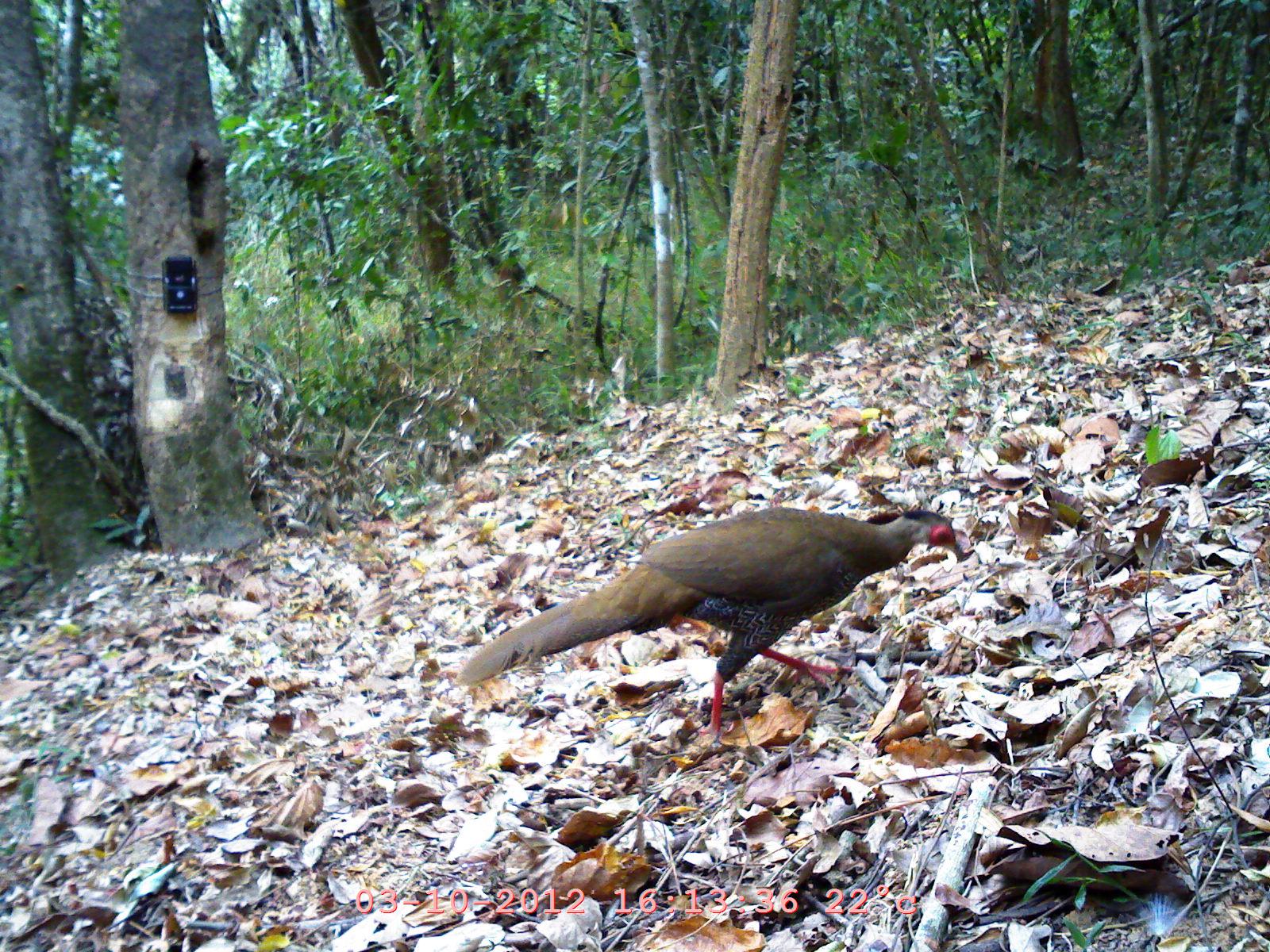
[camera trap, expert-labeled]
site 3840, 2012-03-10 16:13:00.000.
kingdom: Animalia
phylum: Chordata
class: Aves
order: Galliformes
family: Phasianidae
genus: Lophura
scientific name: Lophura nycthemera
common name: silver pheasant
Lophura nycthemera (silver pheasant), count 1.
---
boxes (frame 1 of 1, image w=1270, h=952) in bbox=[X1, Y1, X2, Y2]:
lophura nycthemera: bbox=[455, 508, 968, 744]